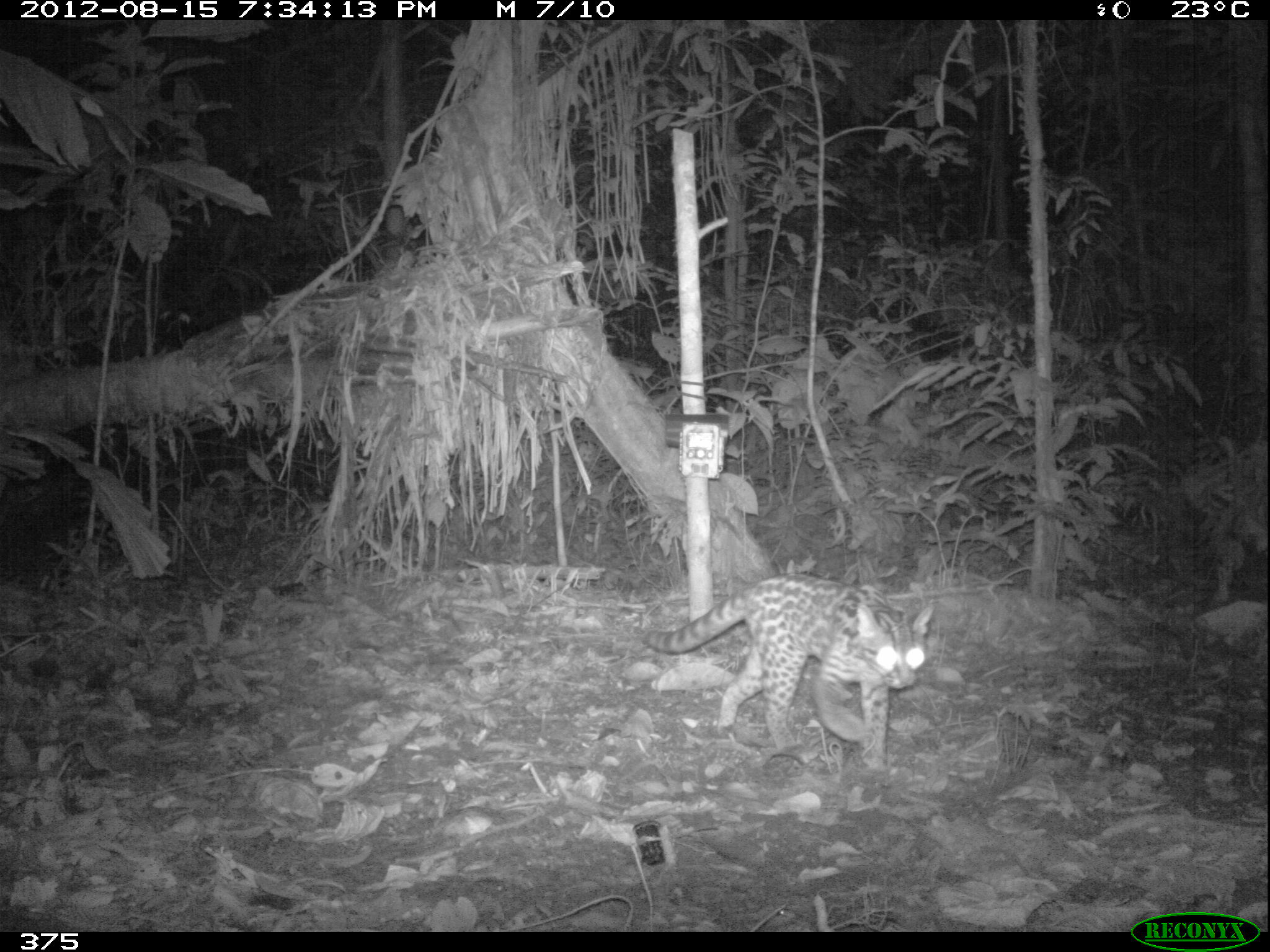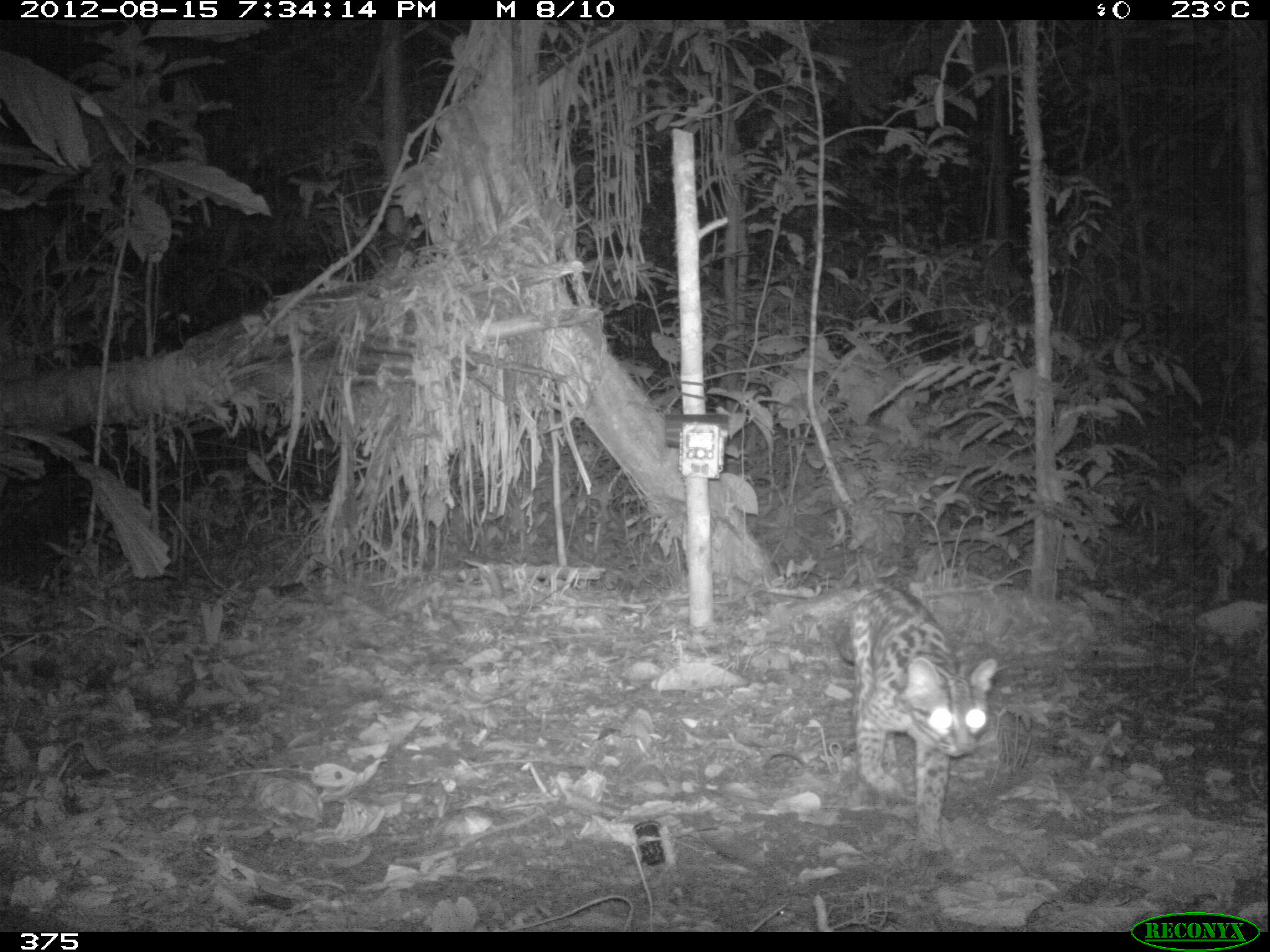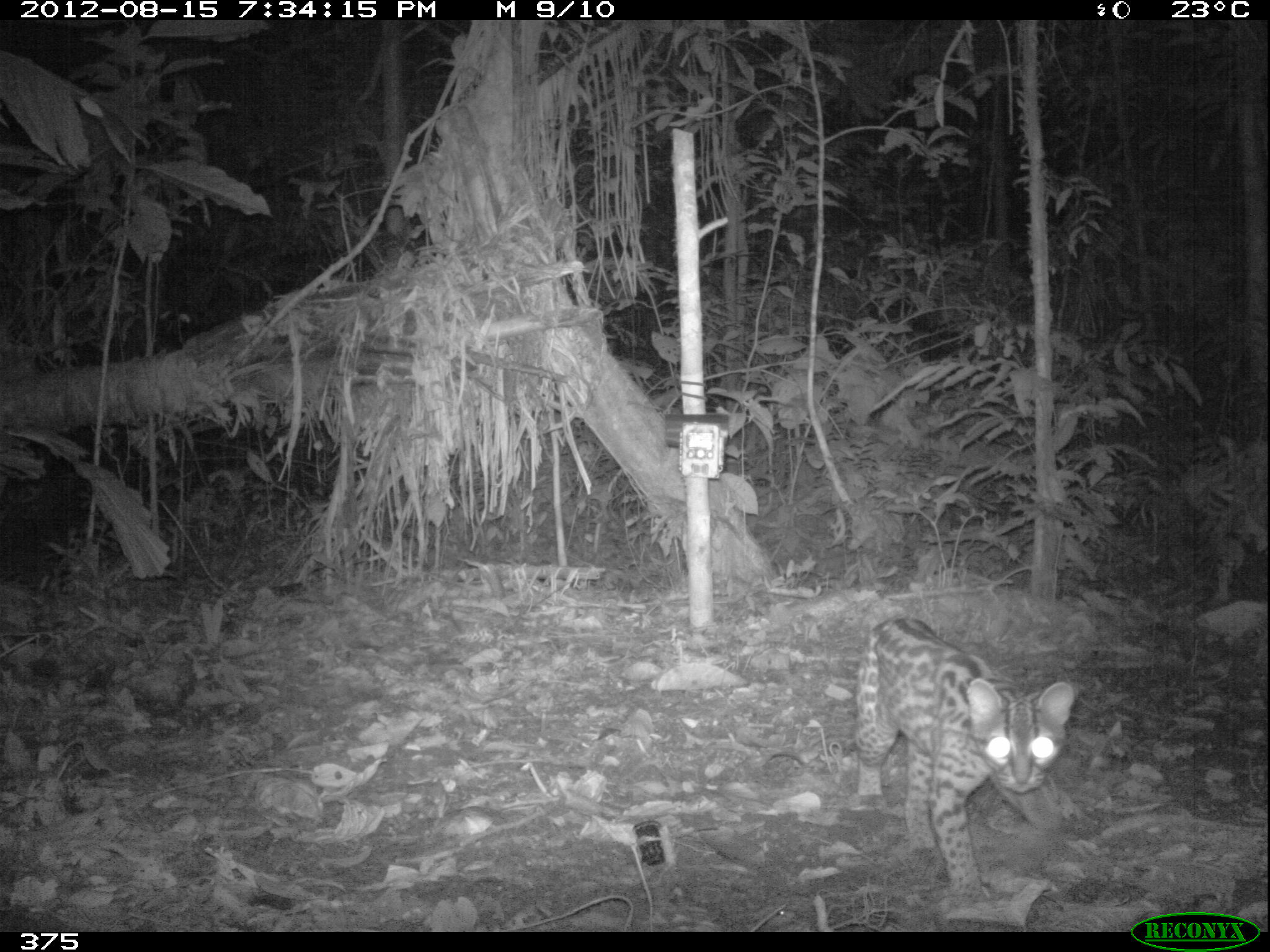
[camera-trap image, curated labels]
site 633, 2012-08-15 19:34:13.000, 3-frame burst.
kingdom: Animalia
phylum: Chordata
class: Mammalia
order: Carnivora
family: Felidae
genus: Leopardus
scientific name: Leopardus wiedii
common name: margay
Leopardus wiedii (margay).